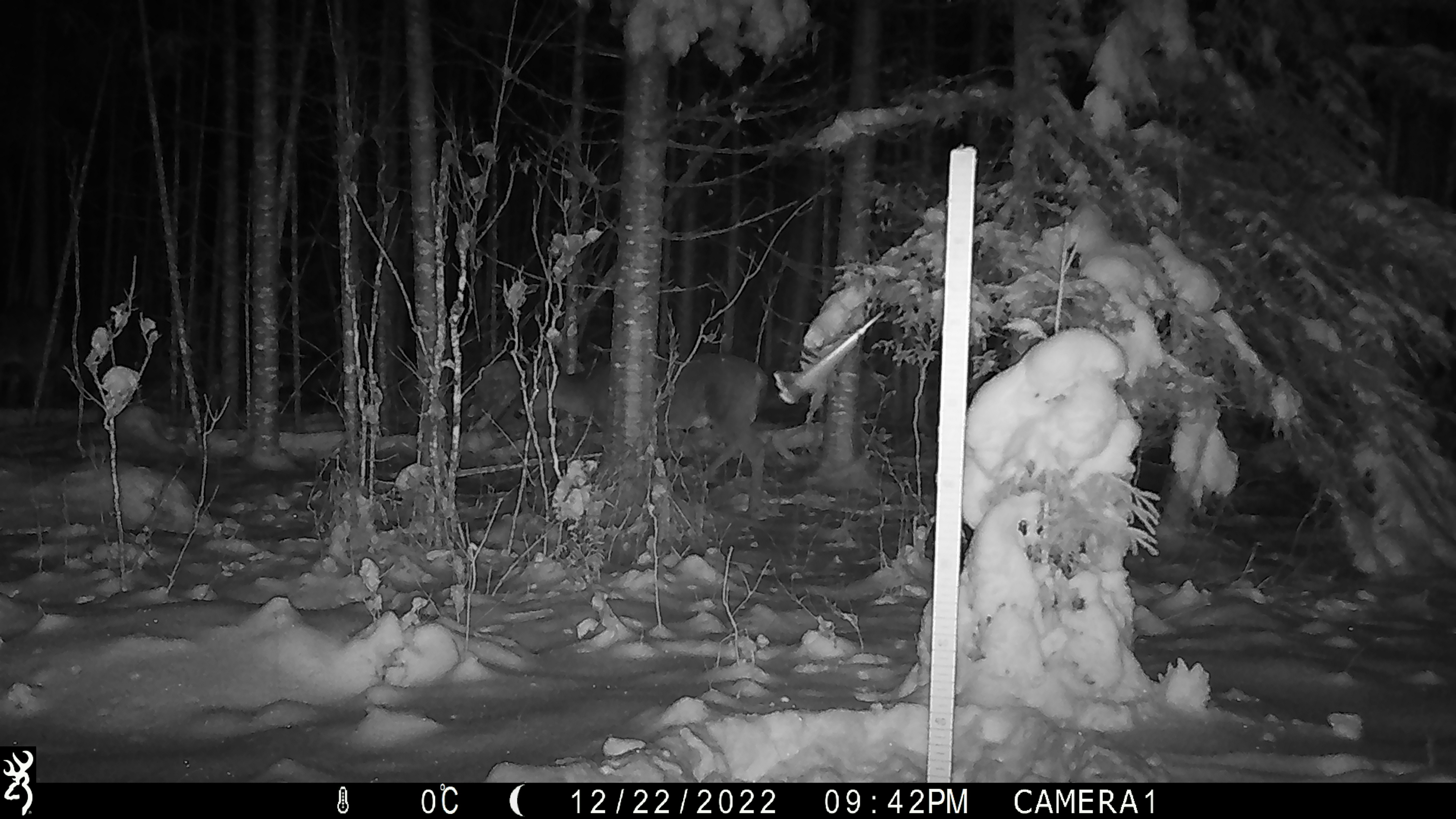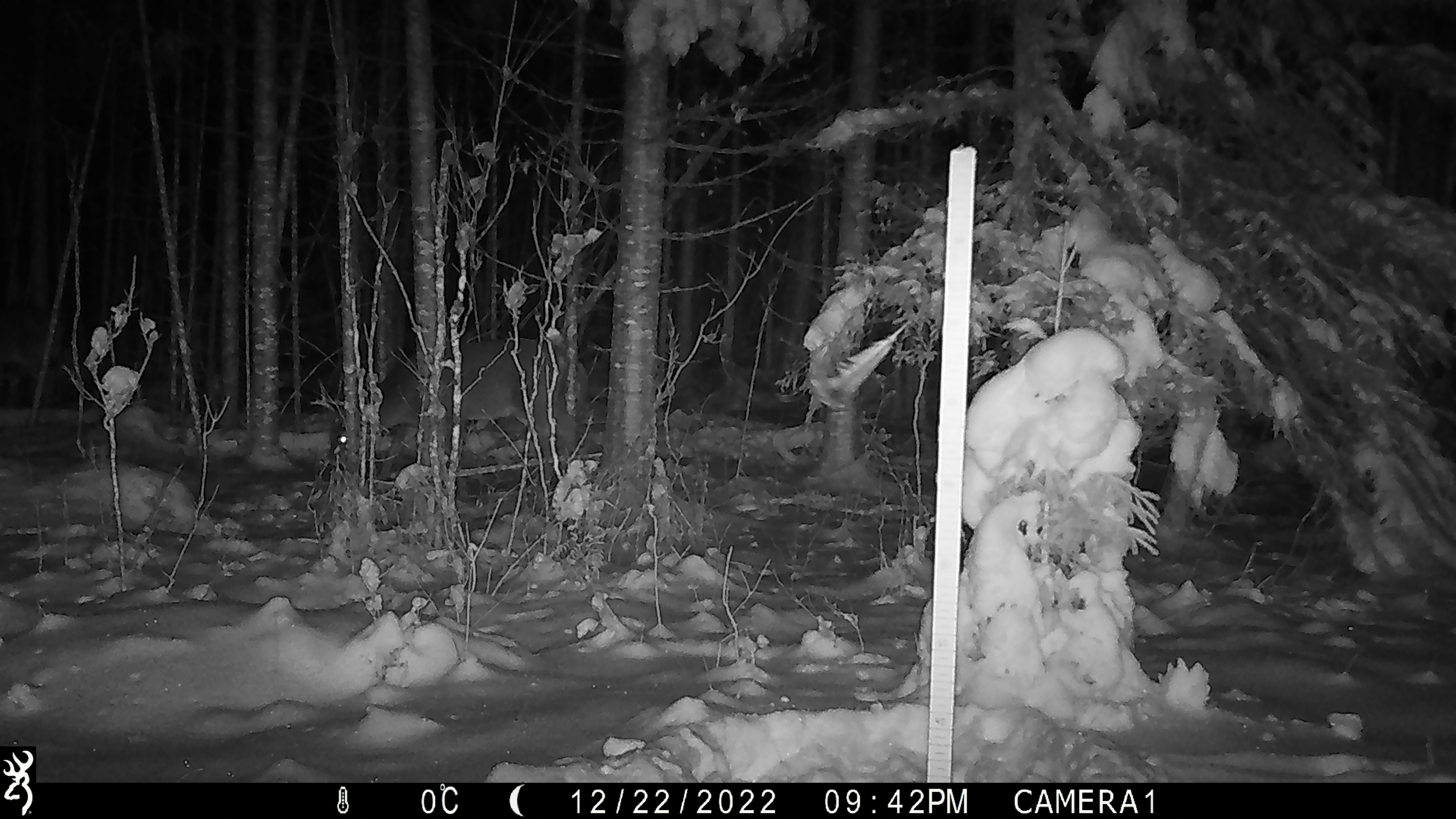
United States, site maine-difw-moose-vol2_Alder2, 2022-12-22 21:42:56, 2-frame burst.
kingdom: Animalia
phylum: Chordata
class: Mammalia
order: Artiodactyla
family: Cervidae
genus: Odocoileus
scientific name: Odocoileus virginianus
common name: white-tailed deer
White-tailed deer (Odocoileus virginianus).